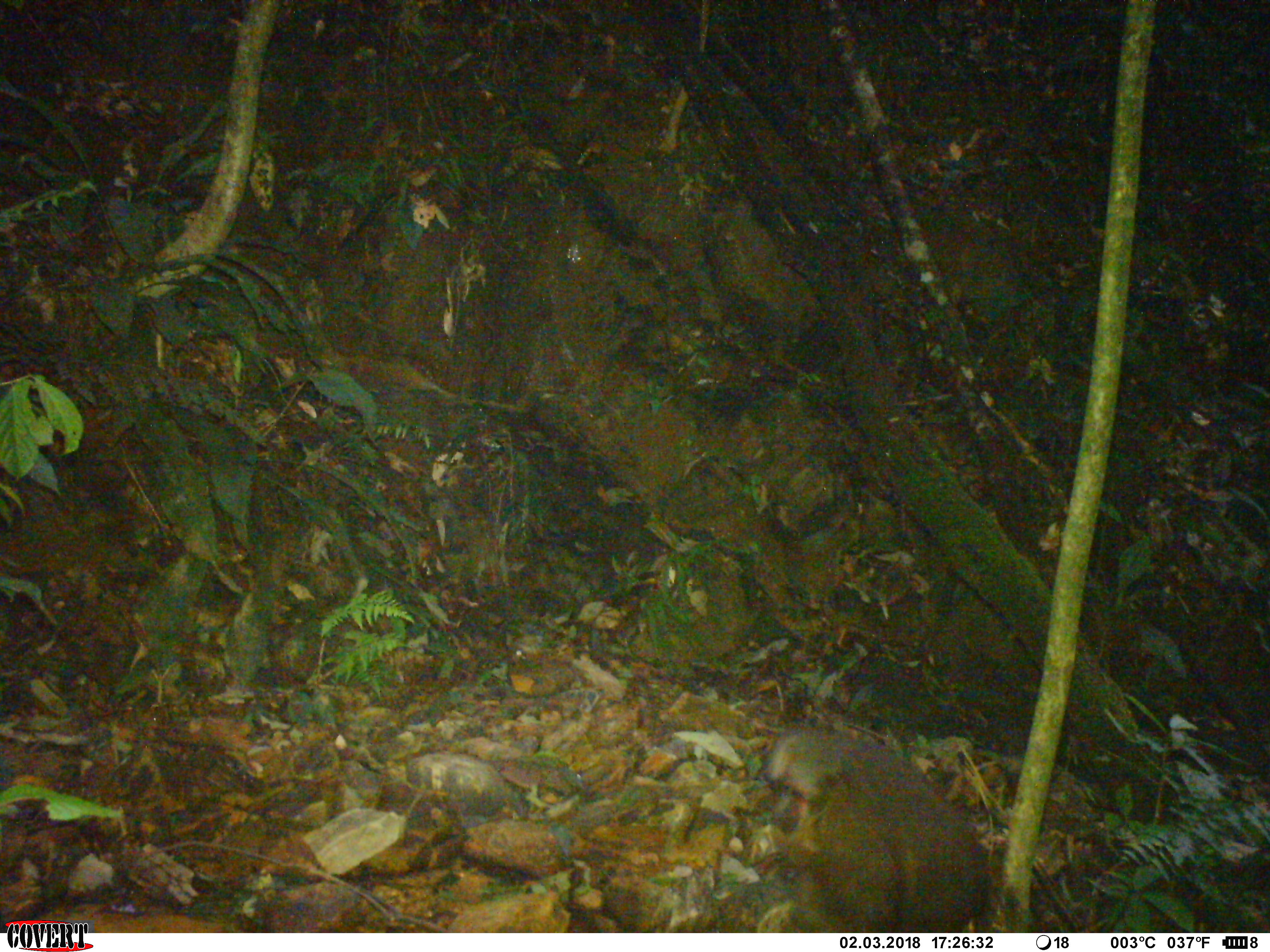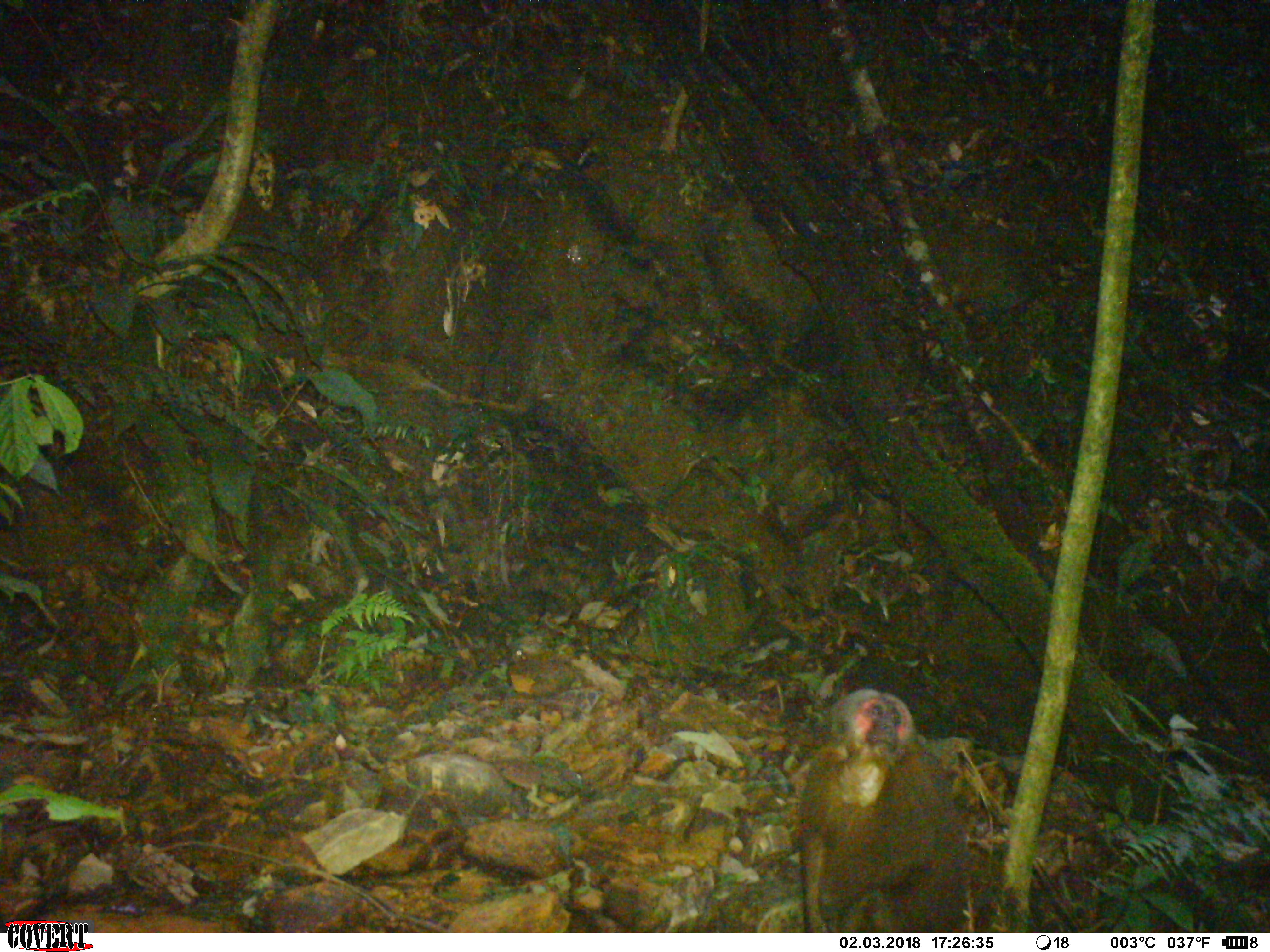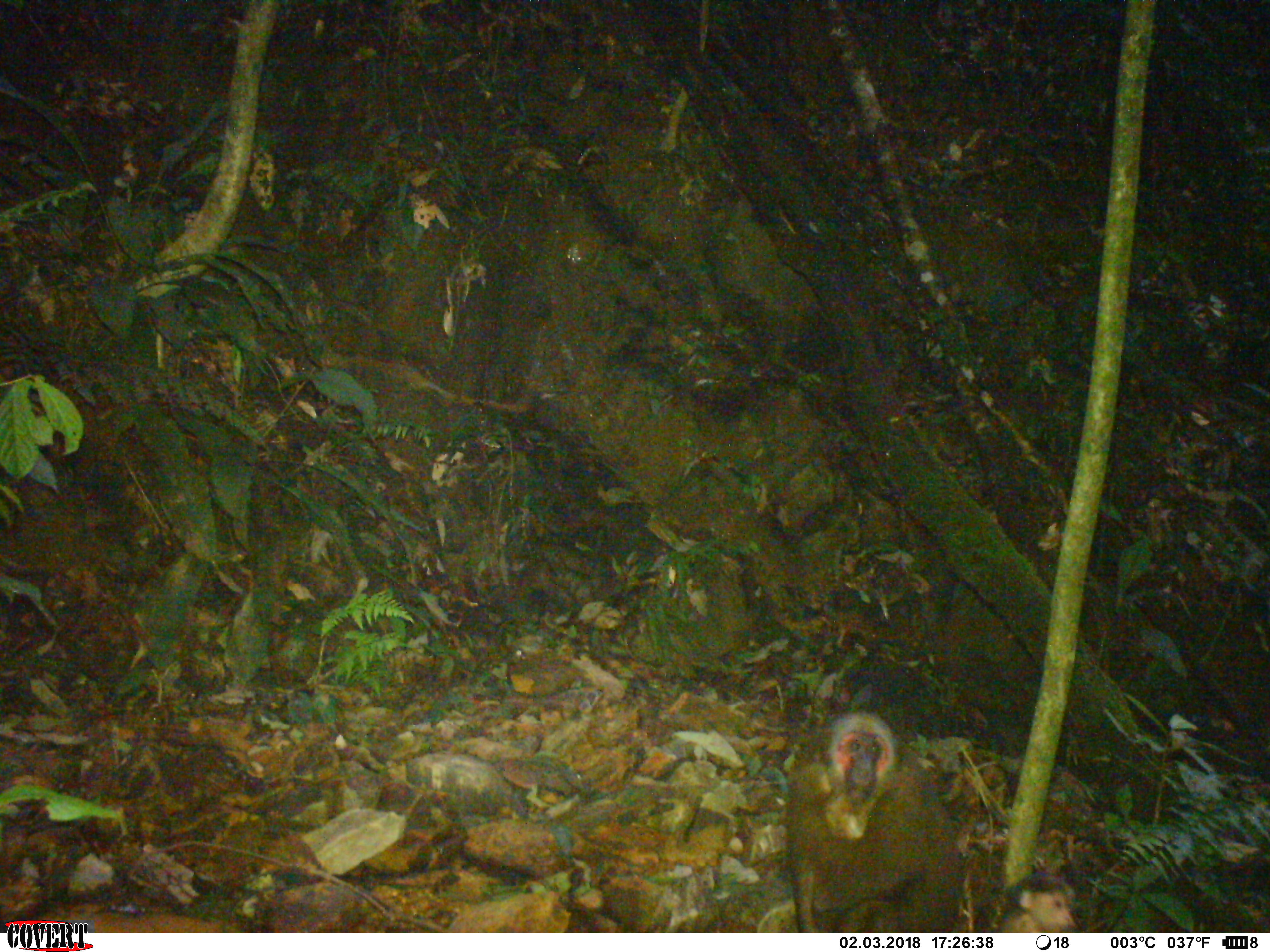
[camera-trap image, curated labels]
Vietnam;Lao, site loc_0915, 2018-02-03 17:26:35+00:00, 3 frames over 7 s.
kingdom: Animalia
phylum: Chordata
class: Mammalia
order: Primates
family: Cercopithecidae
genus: Macaca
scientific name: Macaca arctoides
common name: stump-tailed macaque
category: stump tailed macaque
Stump tailed macaque (stump-tailed macaque) (Macaca arctoides). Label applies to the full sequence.